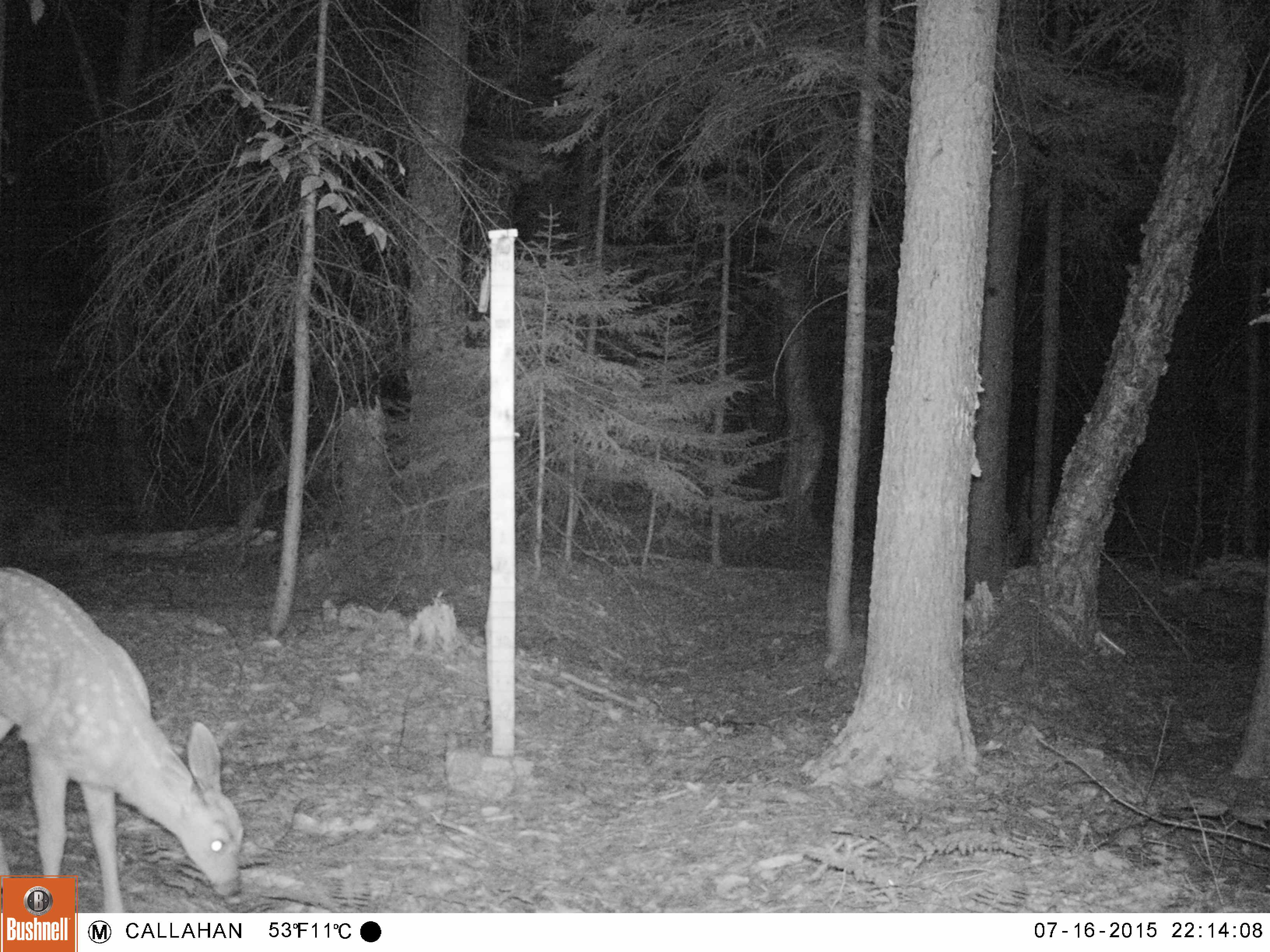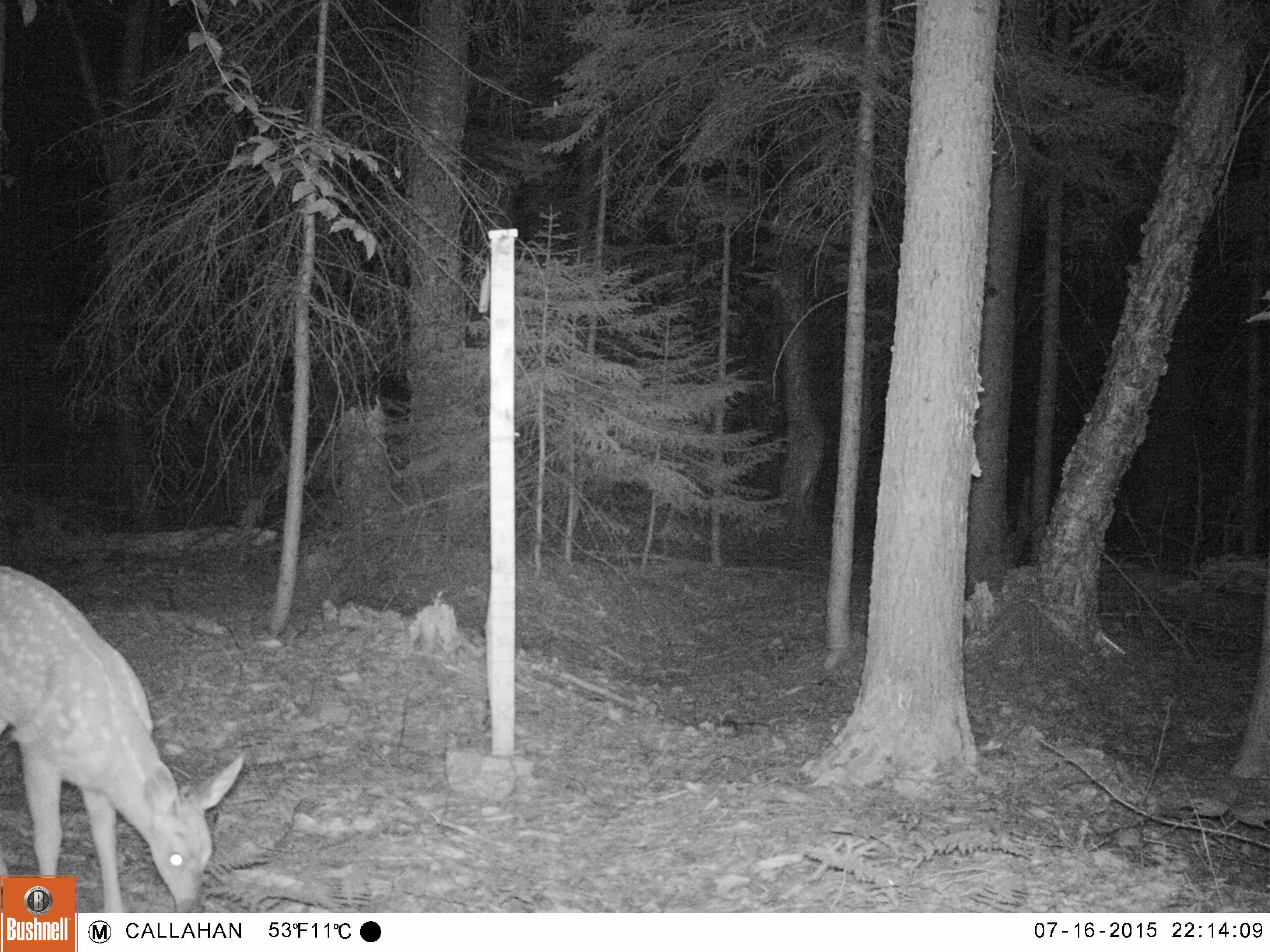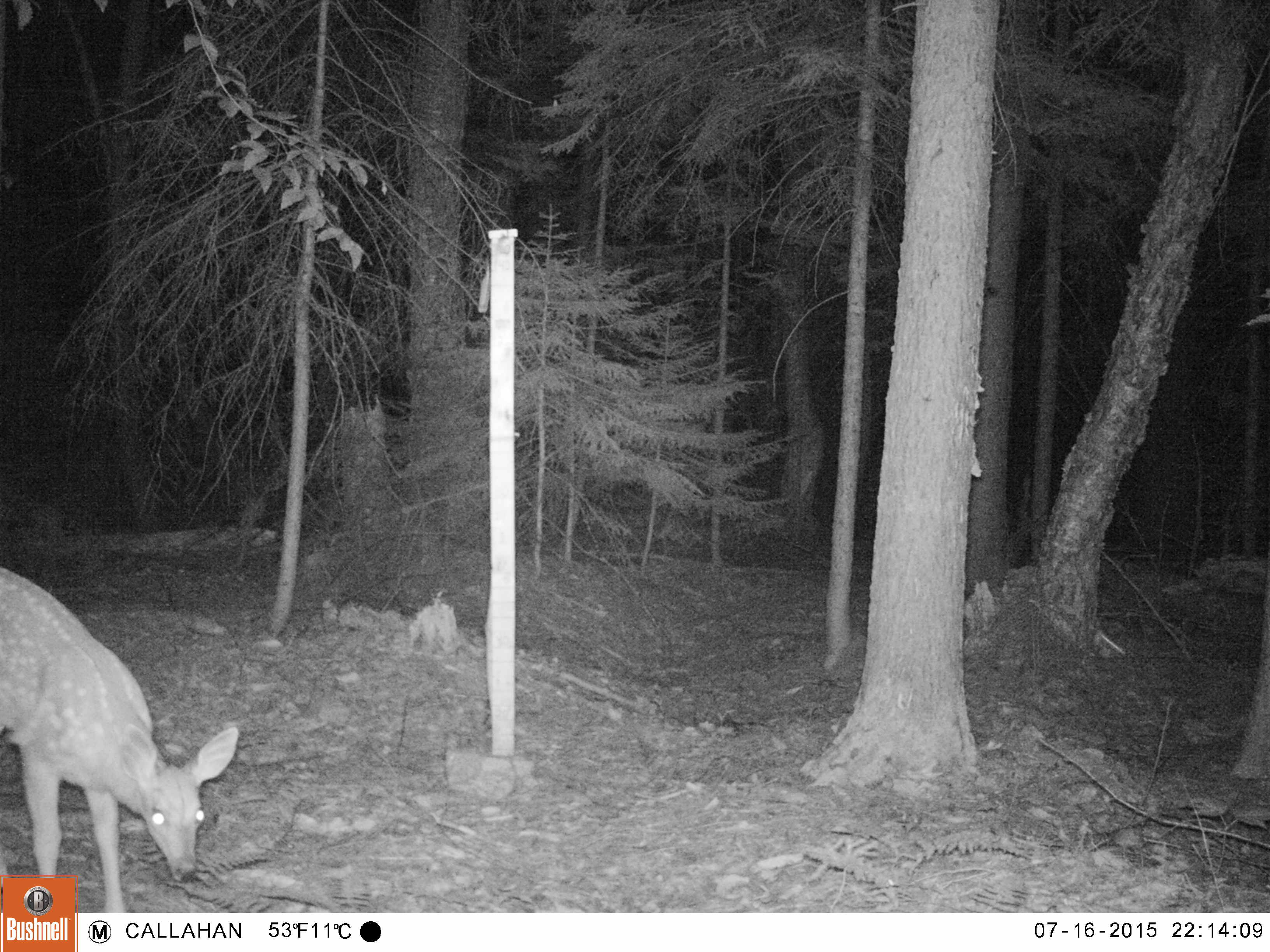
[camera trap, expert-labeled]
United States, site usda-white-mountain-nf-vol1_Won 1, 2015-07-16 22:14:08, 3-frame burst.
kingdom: Animalia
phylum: Chordata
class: Mammalia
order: Artiodactyla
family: Cervidae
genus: Odocoileus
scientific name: Odocoileus virginianus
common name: white-tailed deer